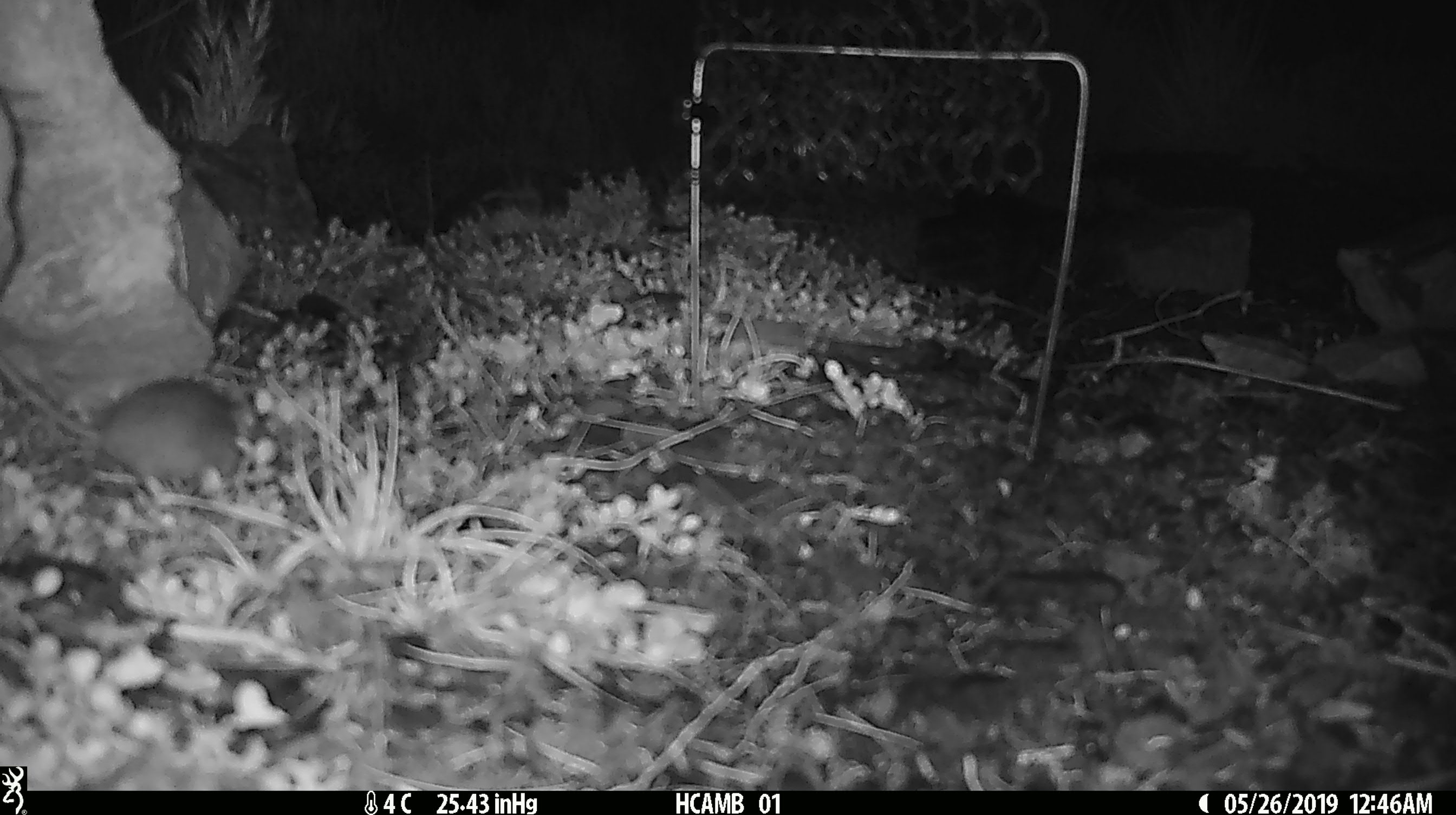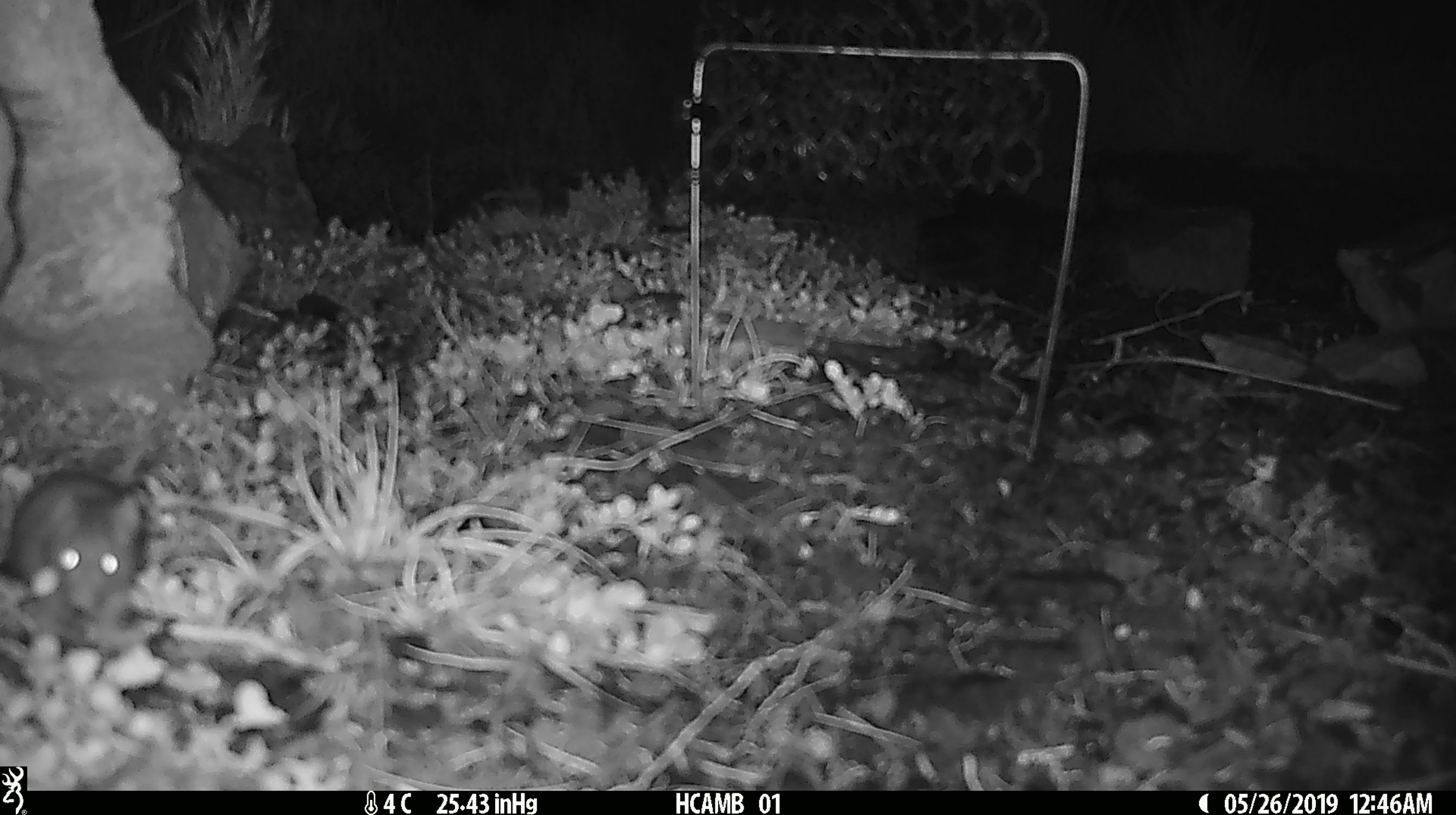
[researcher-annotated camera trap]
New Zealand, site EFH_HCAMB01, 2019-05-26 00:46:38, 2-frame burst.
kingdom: Animalia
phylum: Chordata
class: Mammalia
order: Rodentia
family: Muridae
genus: Mus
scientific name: Mus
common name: mouse